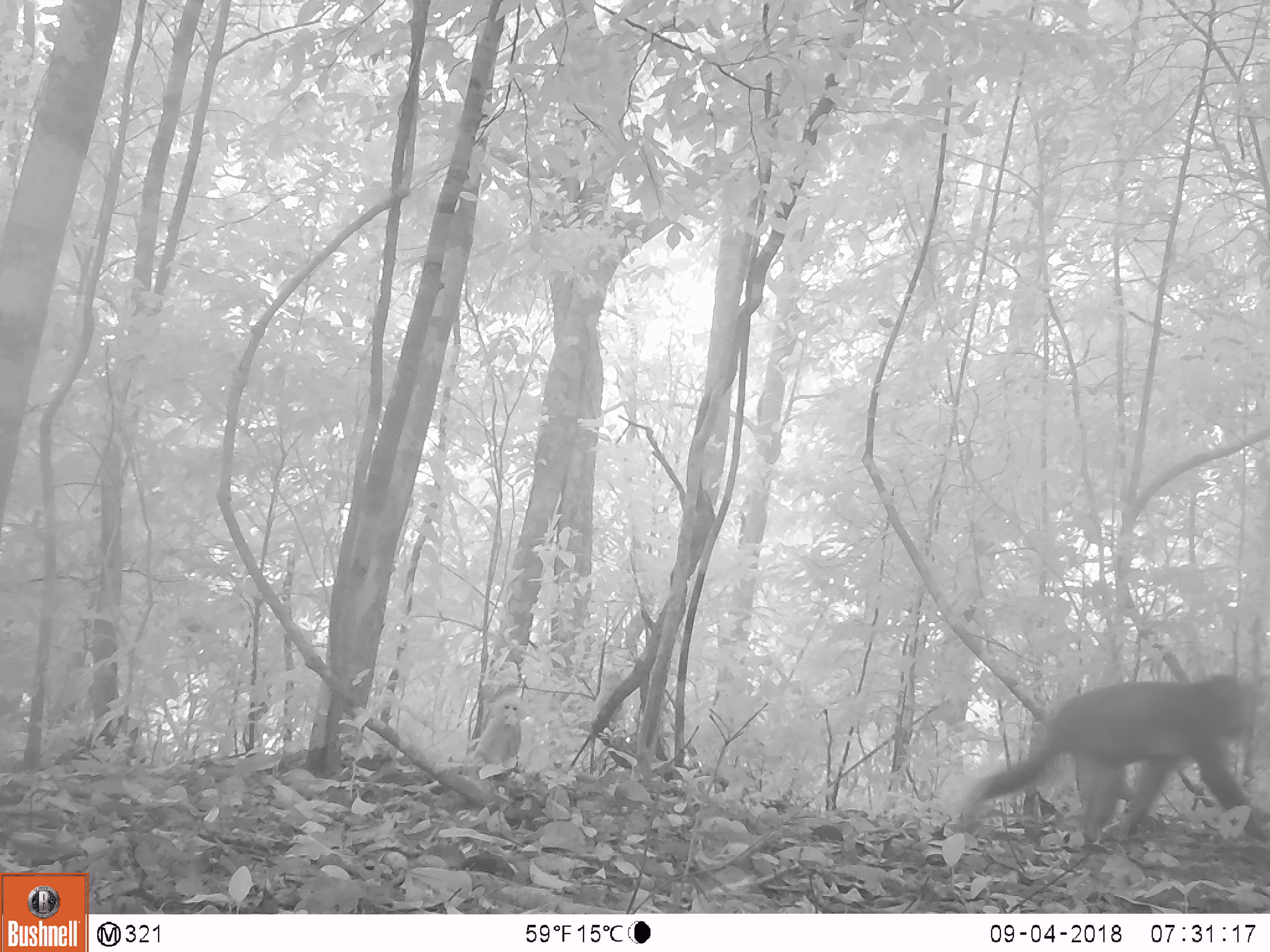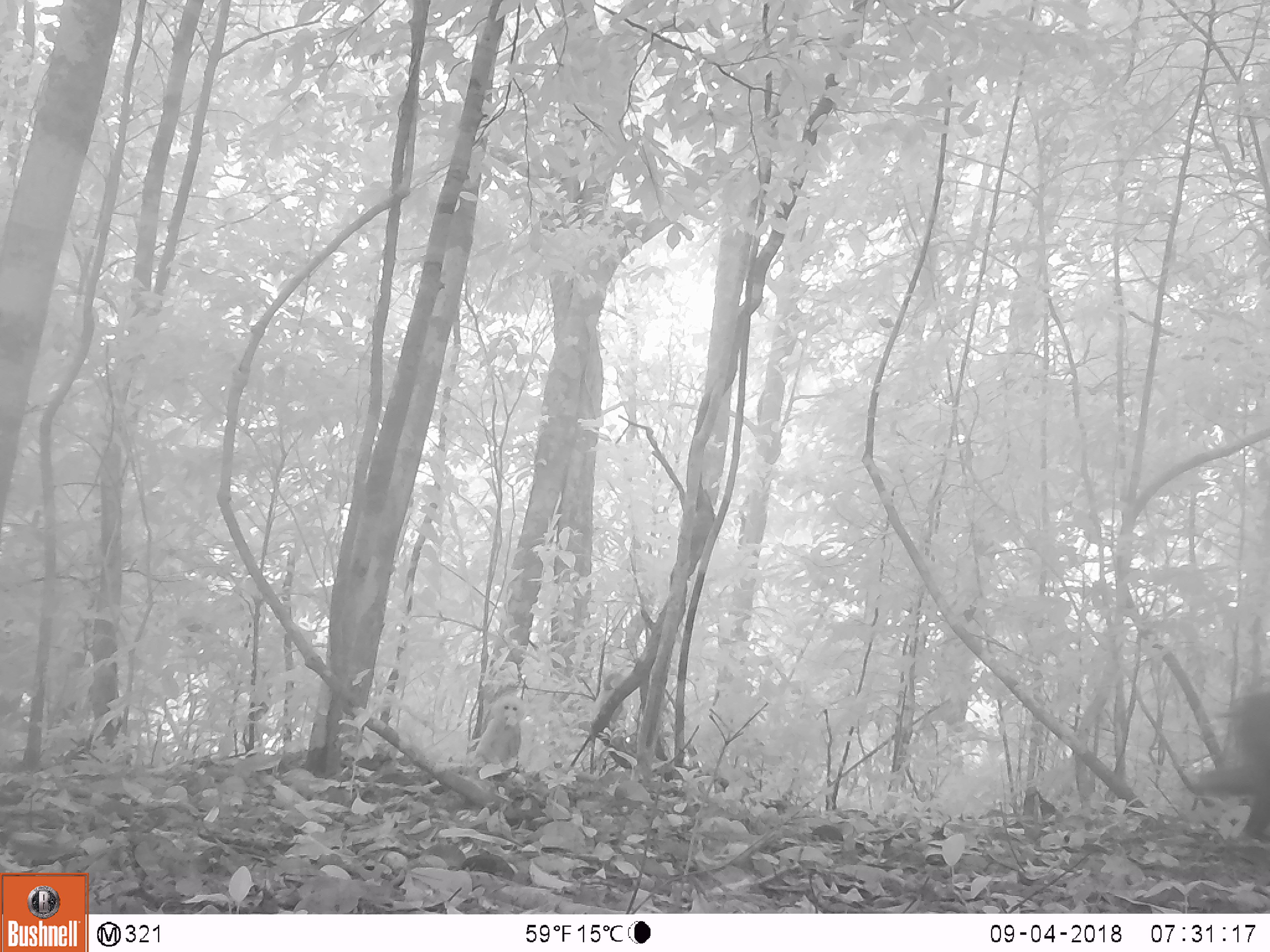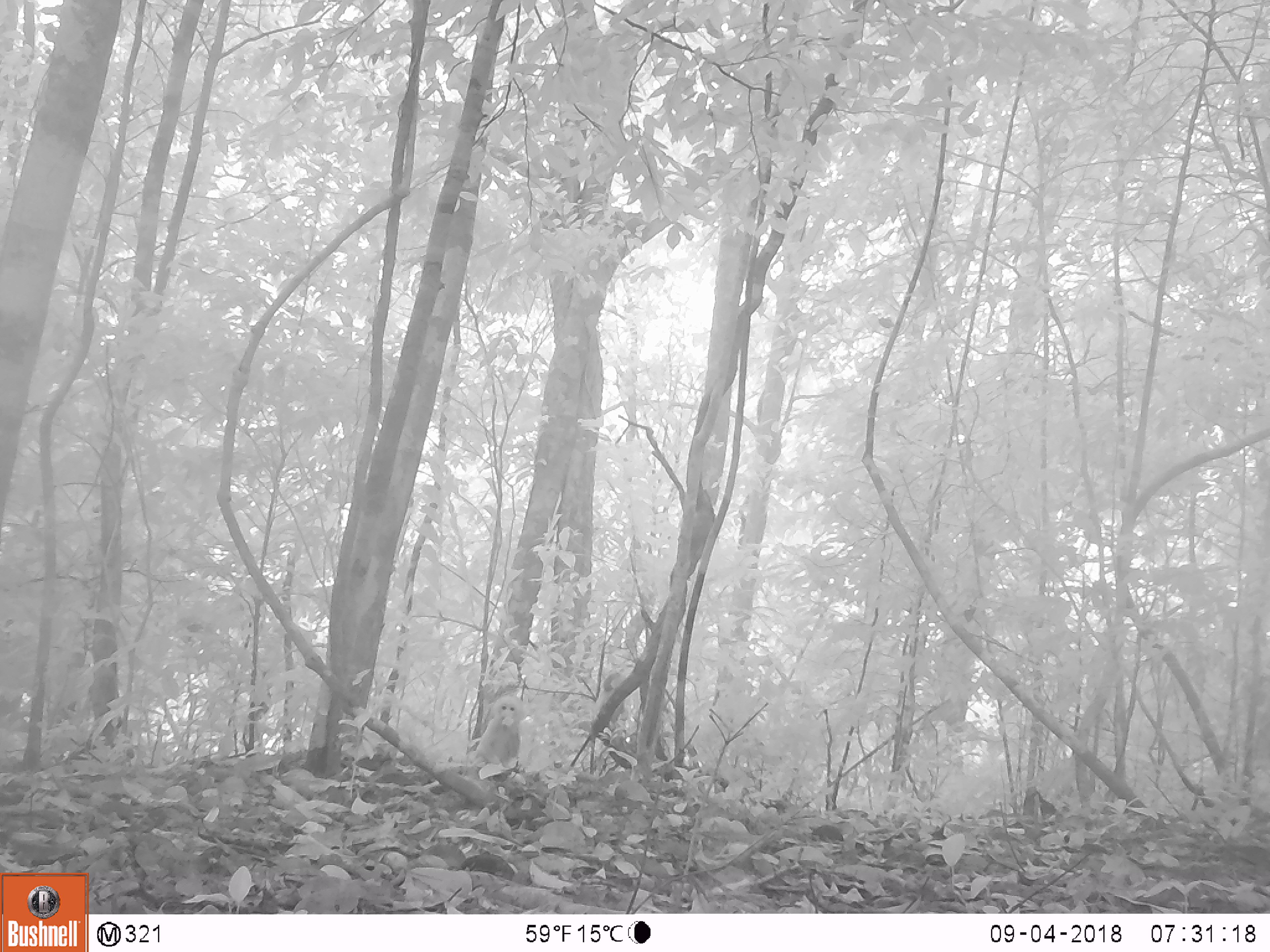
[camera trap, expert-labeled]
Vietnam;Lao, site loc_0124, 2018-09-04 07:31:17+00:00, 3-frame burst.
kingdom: Animalia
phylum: Chordata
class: Mammalia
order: Primates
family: Cercopithecidae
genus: Macaca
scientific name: Macaca arctoides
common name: stump-tailed macaque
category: stump tailed macaque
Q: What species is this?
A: Stump tailed macaque (stump-tailed macaque) (Macaca arctoides).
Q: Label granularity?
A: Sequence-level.